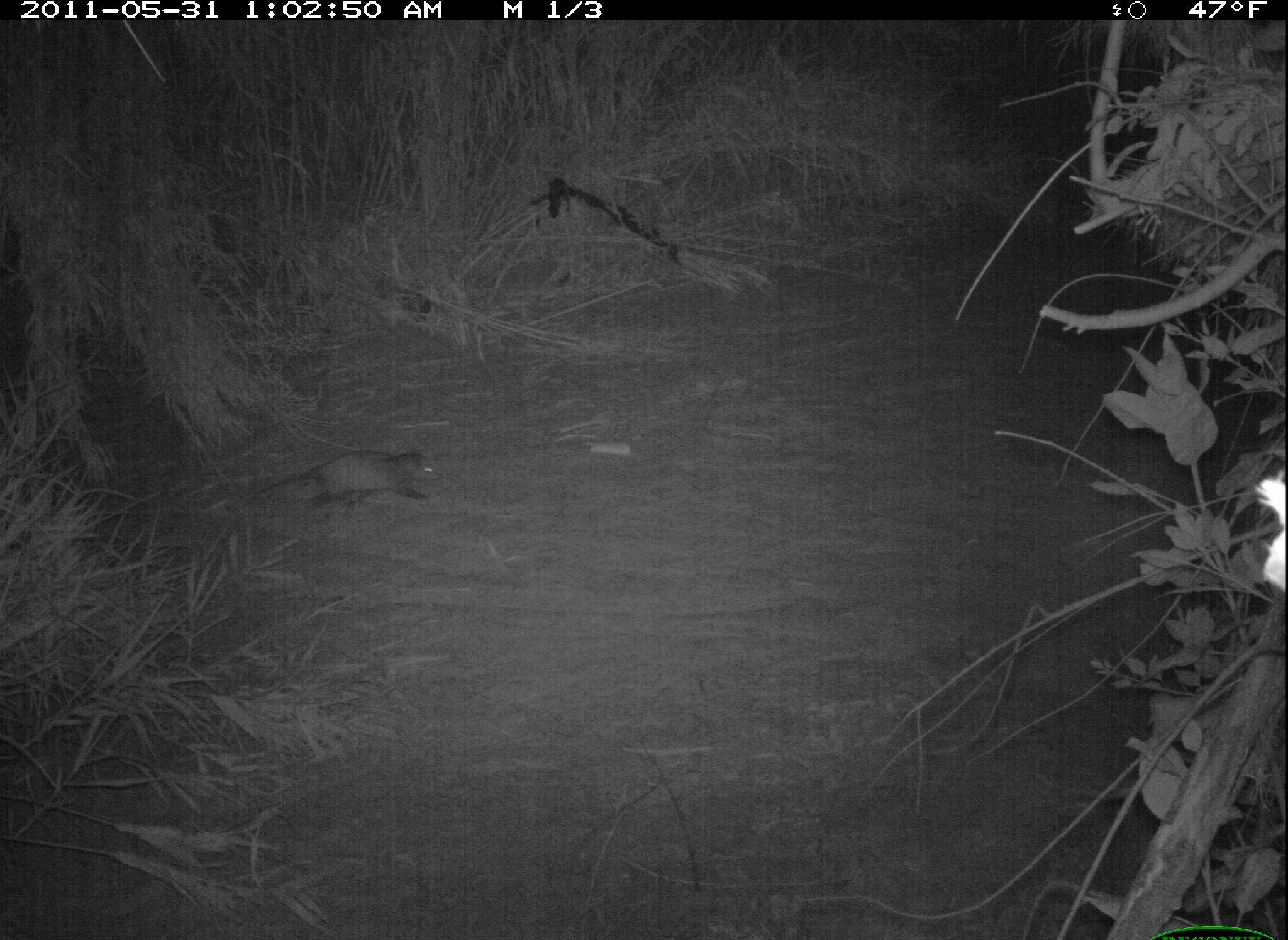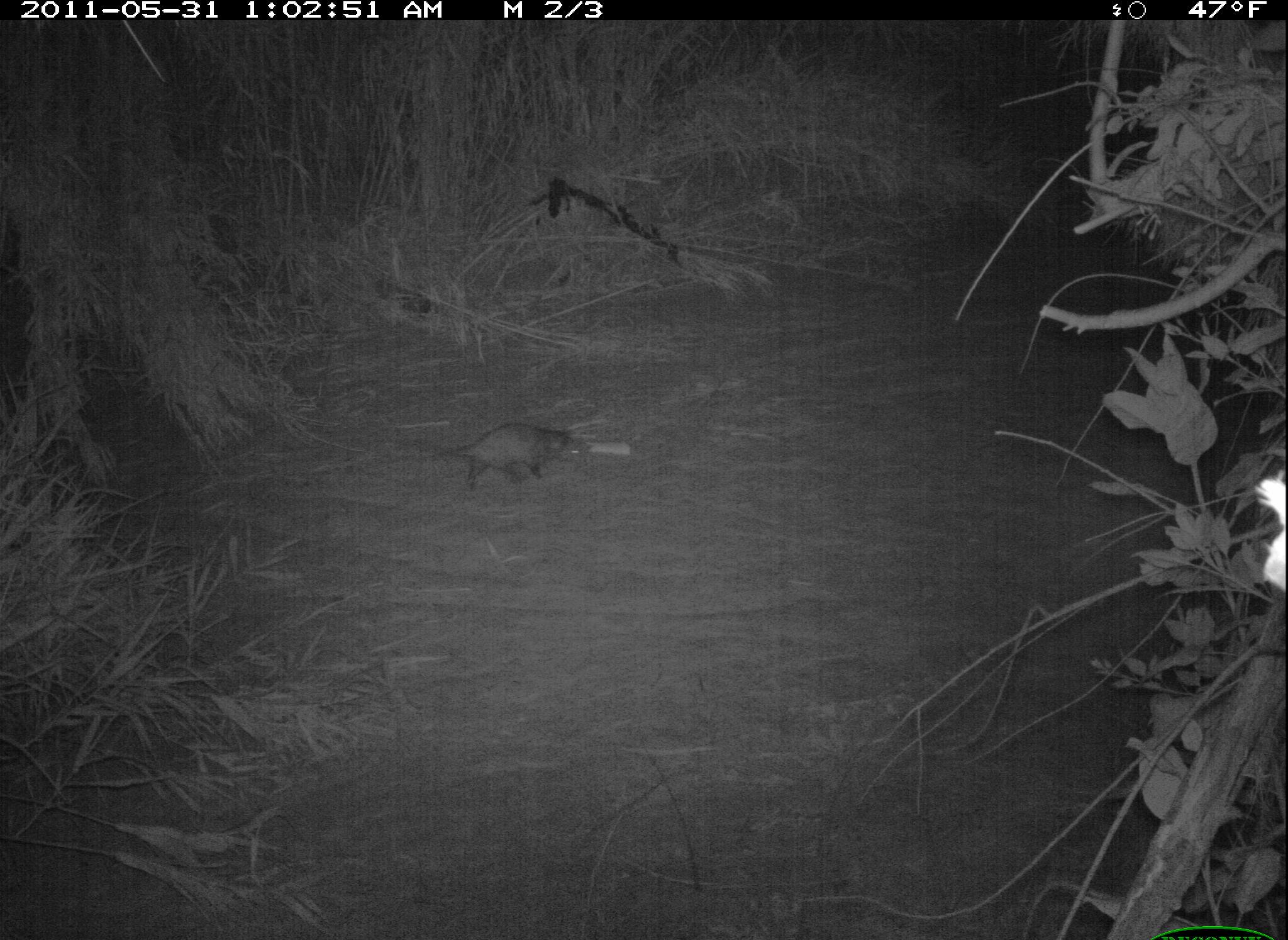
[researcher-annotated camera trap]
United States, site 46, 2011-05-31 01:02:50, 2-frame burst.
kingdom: Animalia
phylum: Chordata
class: Mammalia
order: Didelphimorphia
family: Didelphidae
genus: Didelphis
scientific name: Didelphis virginiana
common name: virginia opossum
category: opossum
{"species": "opossum (virginia opossum) (Didelphis virginiana)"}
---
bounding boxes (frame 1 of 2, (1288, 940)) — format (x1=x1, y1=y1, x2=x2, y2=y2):
opossum: (x1=233, y1=441, x2=454, y2=517)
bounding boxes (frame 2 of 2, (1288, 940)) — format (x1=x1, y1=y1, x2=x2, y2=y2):
opossum: (x1=420, y1=427, x2=604, y2=493)